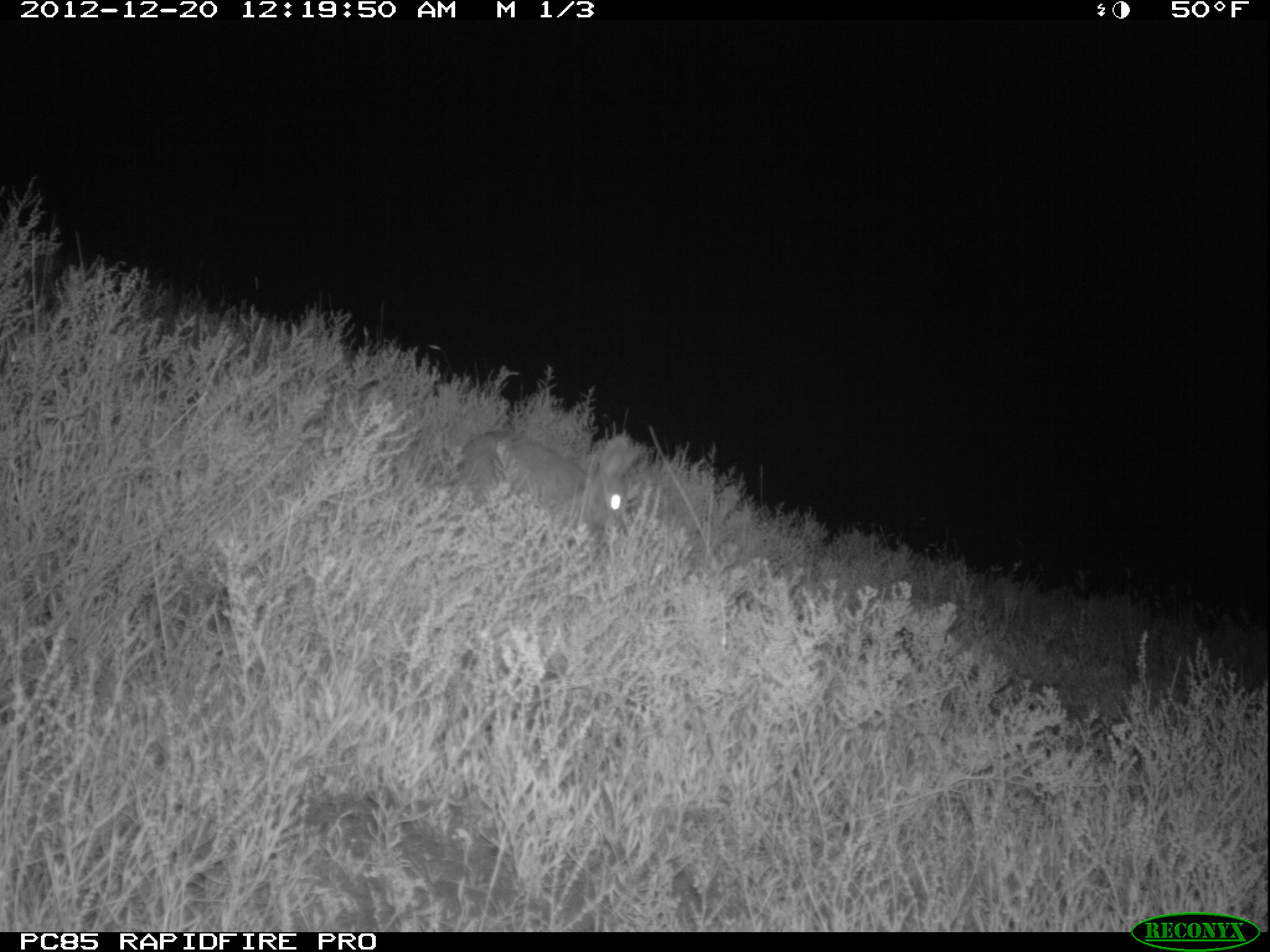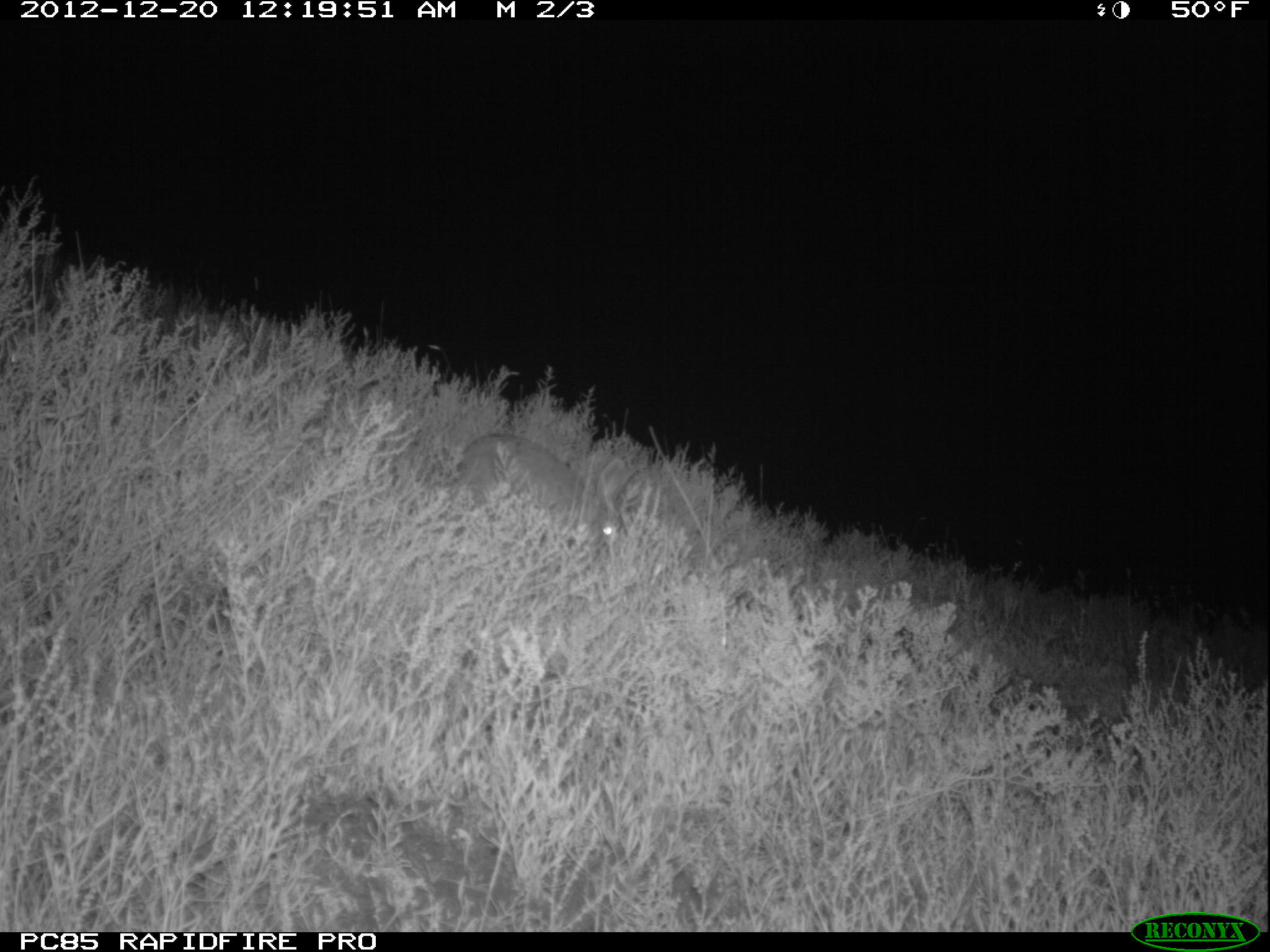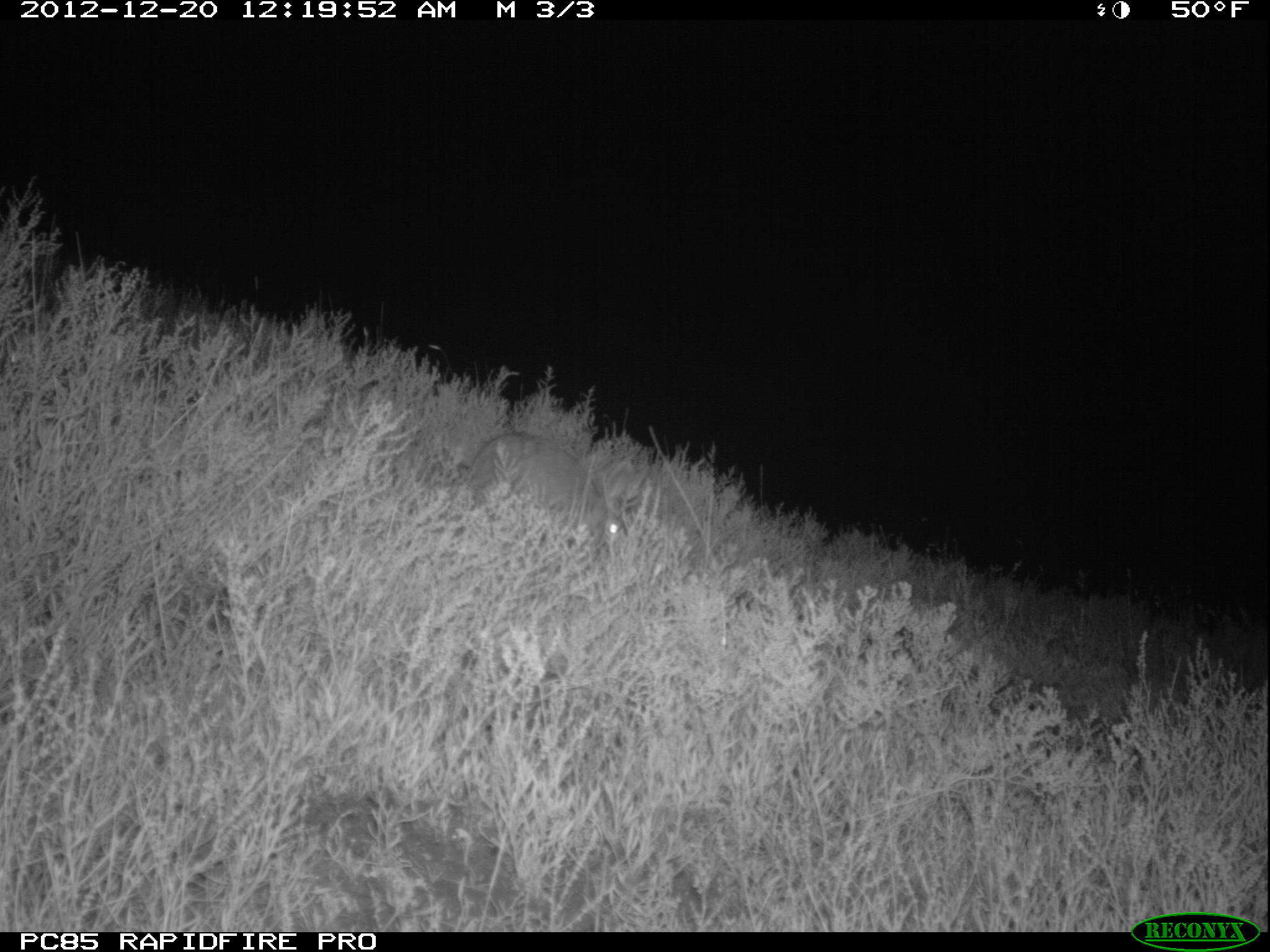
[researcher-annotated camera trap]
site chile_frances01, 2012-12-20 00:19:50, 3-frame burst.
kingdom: Animalia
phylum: Chordata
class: Mammalia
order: Lagomorpha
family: Leporidae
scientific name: Leporidae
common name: rabbits and hares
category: rabbit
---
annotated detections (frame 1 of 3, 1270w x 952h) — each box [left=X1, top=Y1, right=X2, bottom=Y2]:
rabbit: [left=434, top=429, right=638, bottom=545]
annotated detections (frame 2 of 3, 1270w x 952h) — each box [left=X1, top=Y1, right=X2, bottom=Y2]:
rabbit: [left=445, top=432, right=631, bottom=554]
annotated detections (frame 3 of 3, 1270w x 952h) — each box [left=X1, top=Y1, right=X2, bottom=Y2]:
rabbit: [left=453, top=431, right=634, bottom=554]